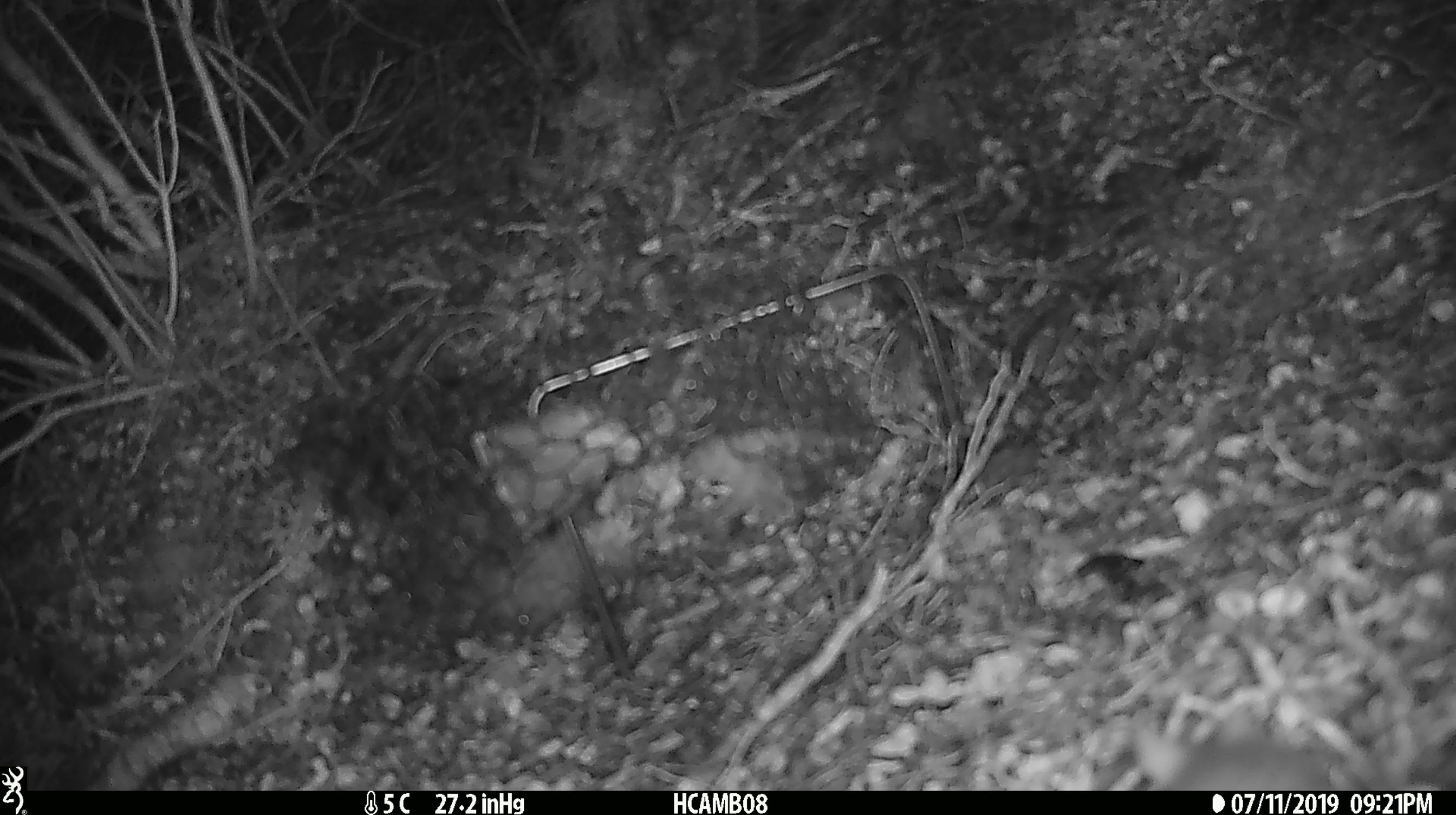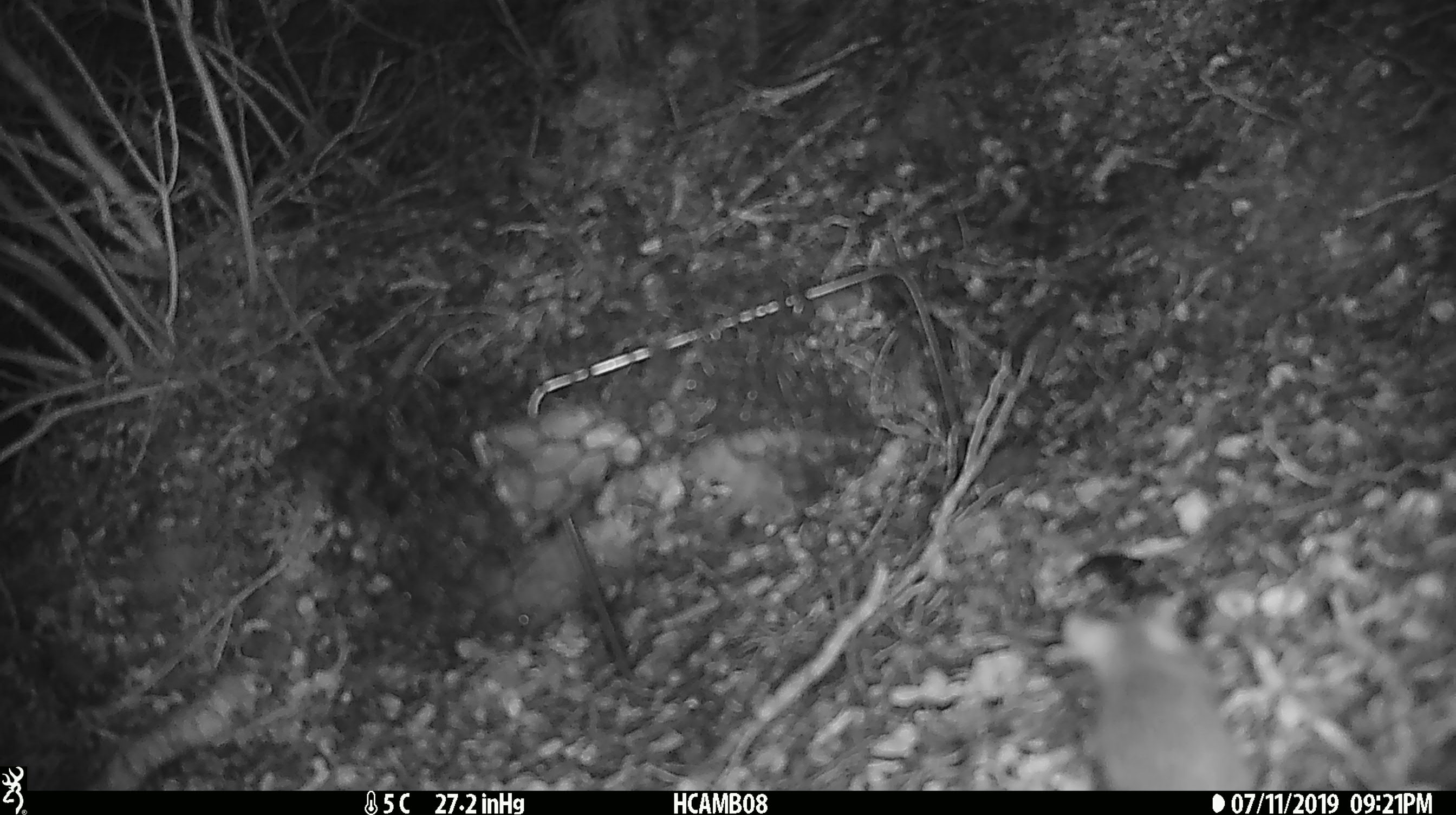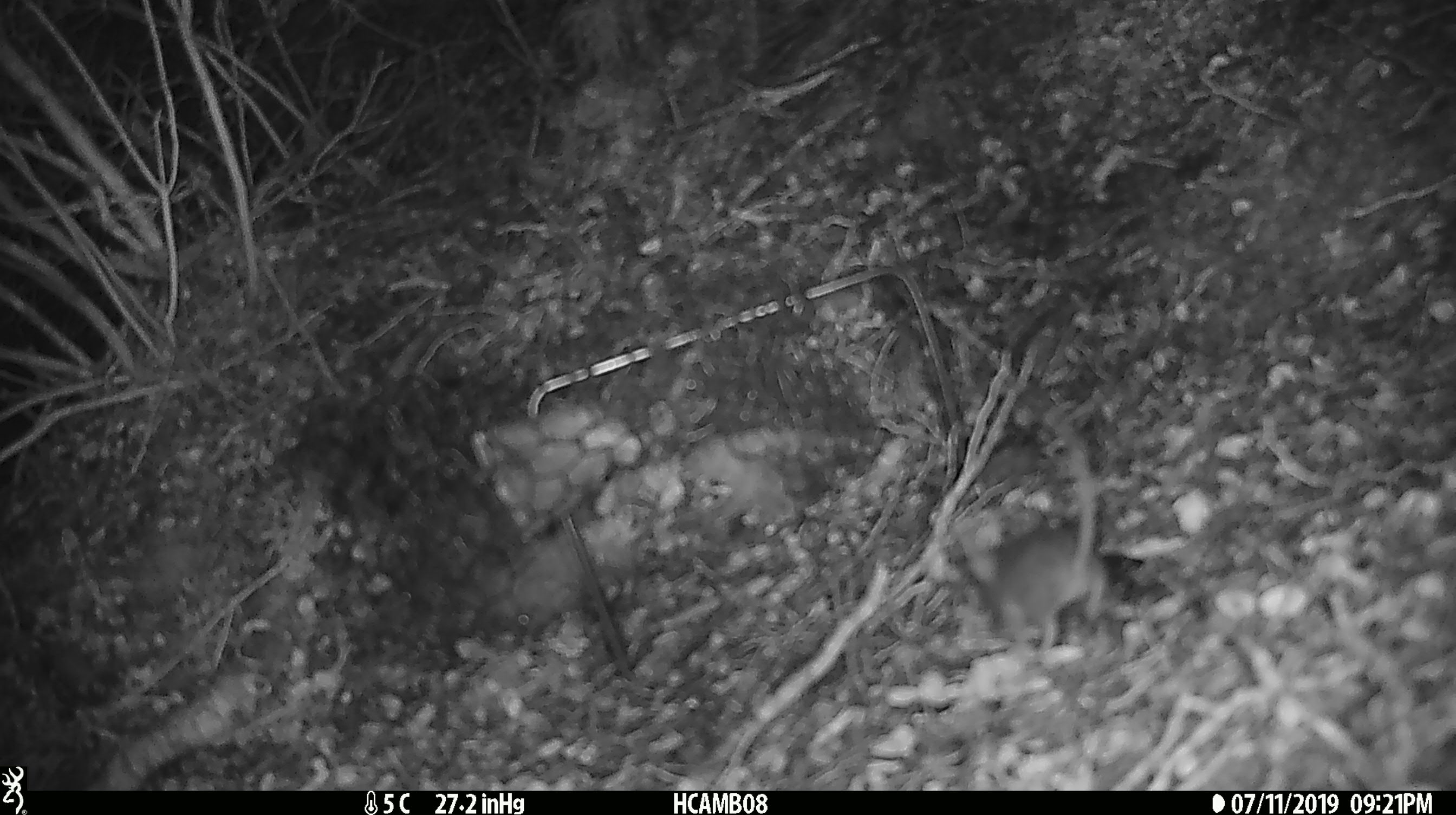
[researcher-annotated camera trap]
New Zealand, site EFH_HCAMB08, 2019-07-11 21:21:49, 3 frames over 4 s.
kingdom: Animalia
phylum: Chordata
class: Mammalia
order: Rodentia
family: Muridae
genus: Mus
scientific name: Mus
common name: mouse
Mouse (Mus).